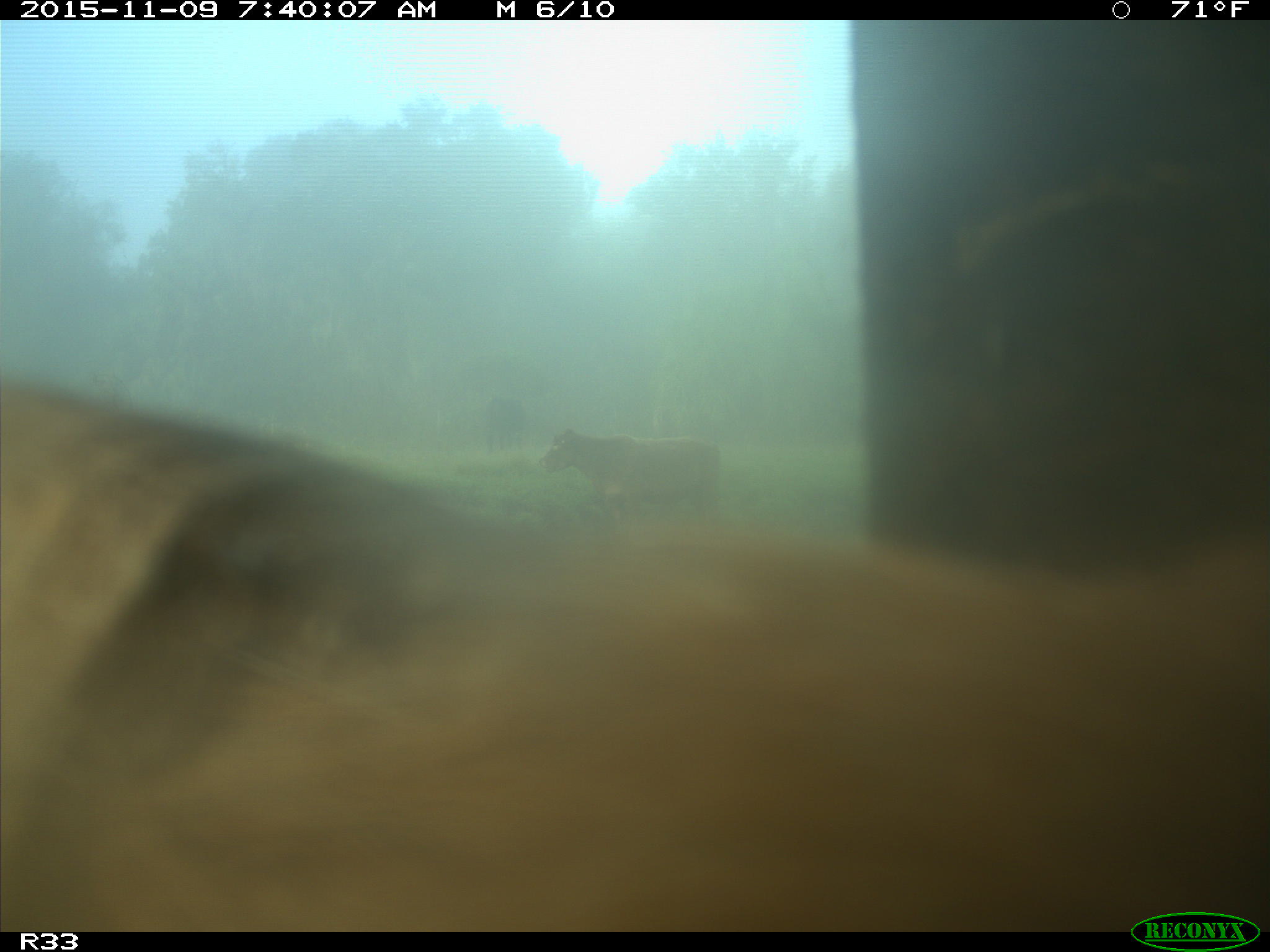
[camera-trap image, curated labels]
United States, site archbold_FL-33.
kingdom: Animalia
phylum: Chordata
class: Mammalia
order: Artiodactyla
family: Bovidae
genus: Bos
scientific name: Bos taurus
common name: domestic cow